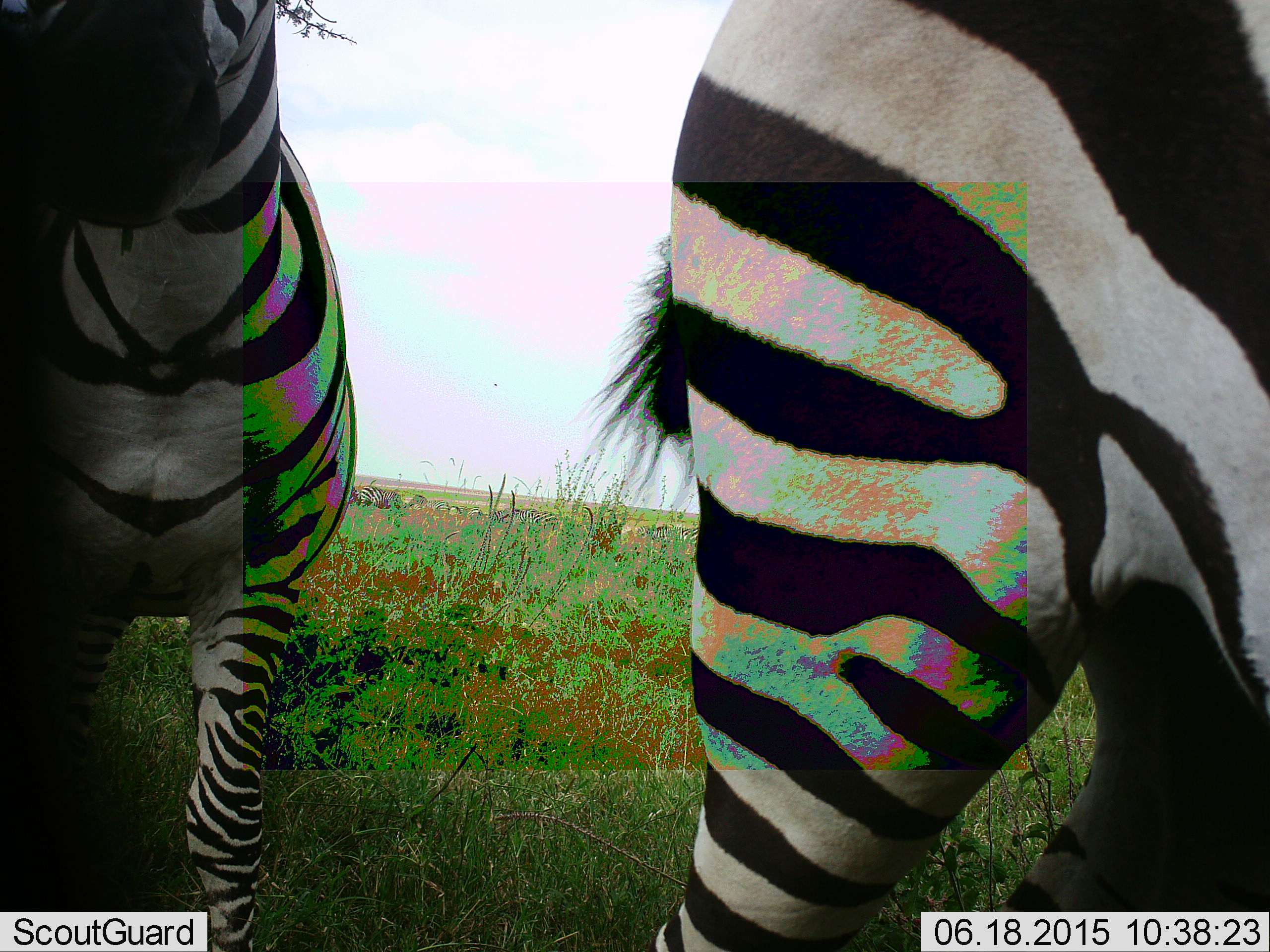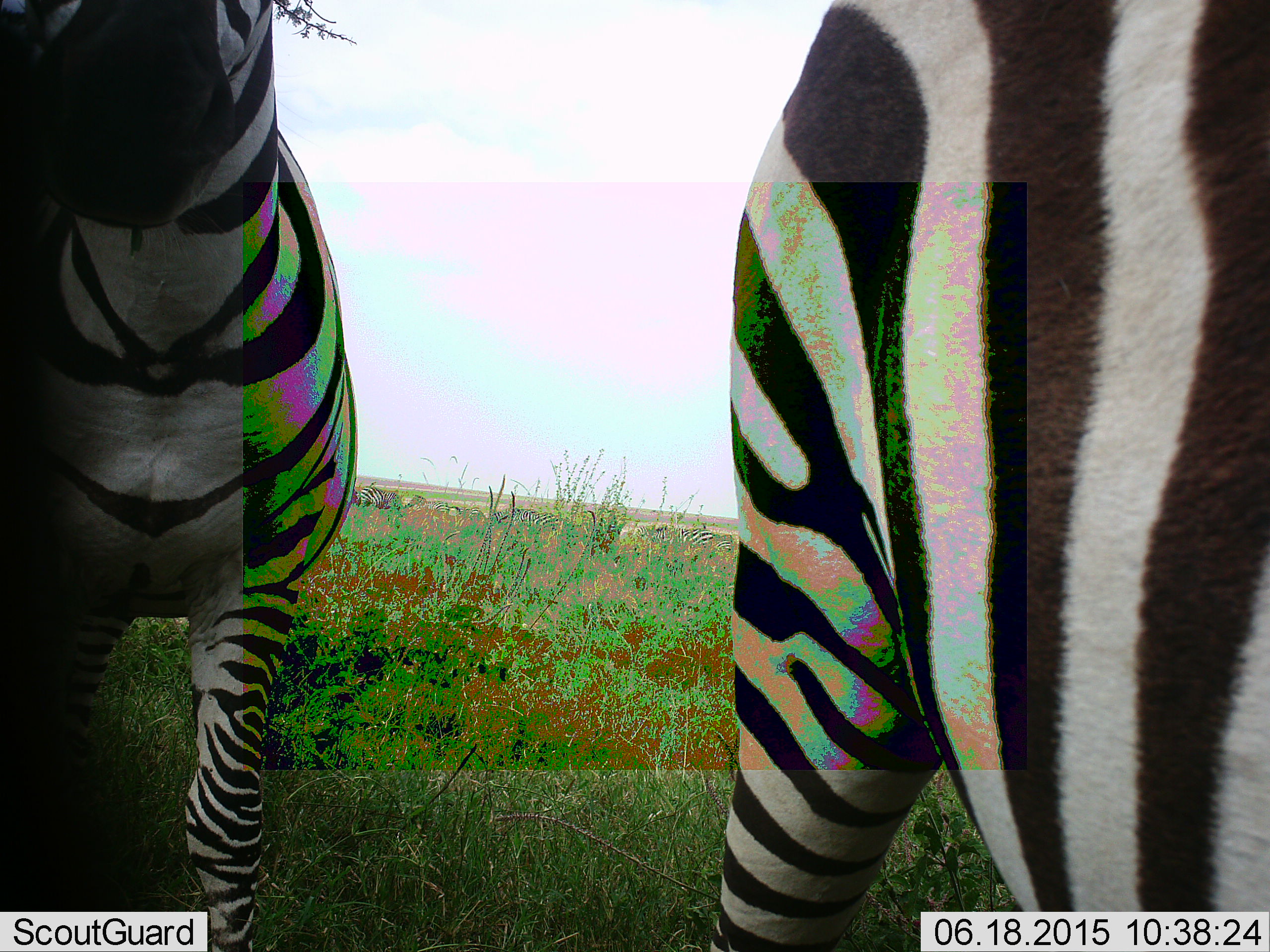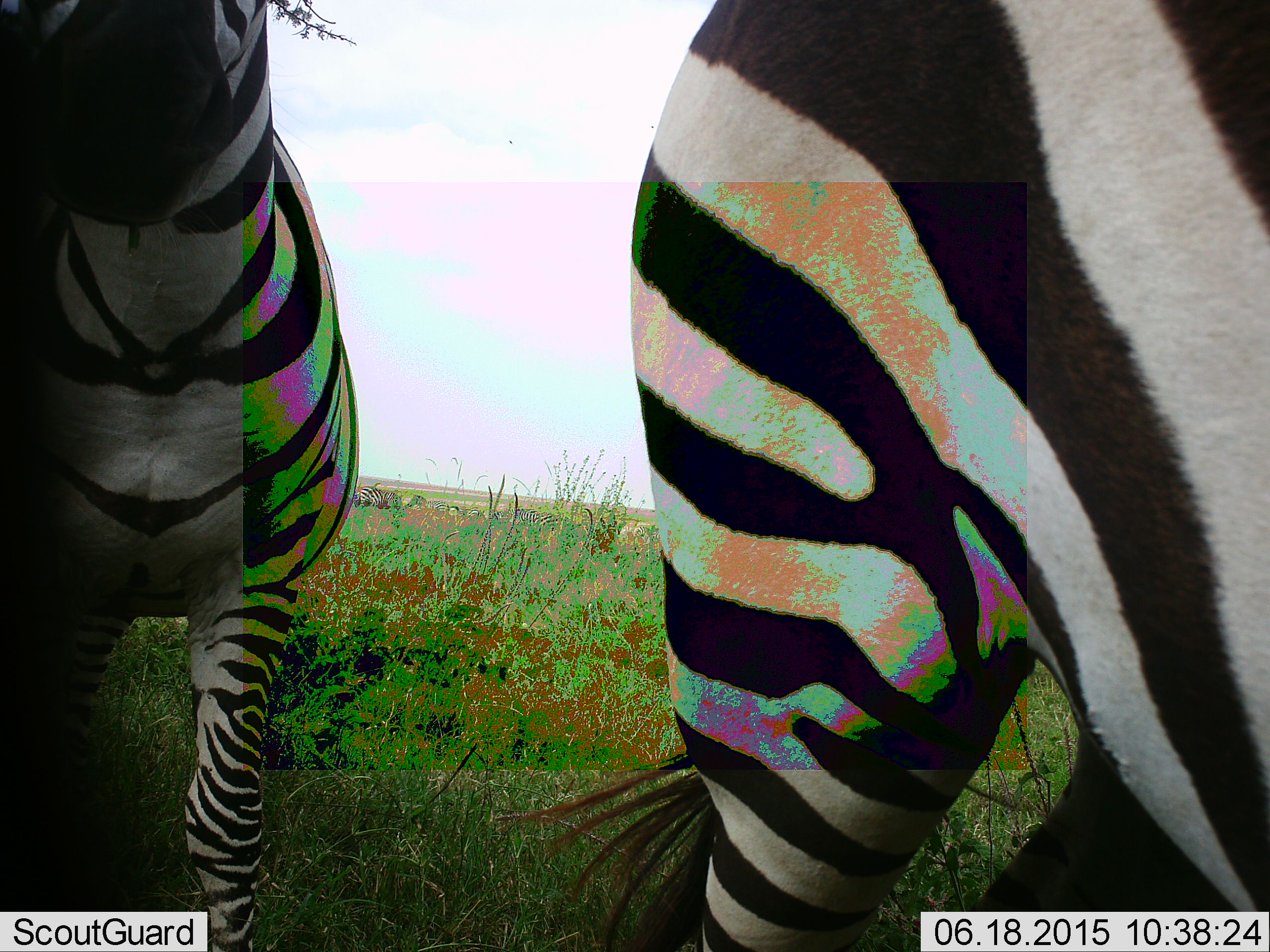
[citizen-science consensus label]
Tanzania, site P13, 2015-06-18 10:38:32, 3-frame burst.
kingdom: Animalia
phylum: Chordata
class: Mammalia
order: Perissodactyla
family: Equidae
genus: Equus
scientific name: Equus quagga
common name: plains zebra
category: zebra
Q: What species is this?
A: Zebra (plains zebra) (Equus quagga).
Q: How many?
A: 2.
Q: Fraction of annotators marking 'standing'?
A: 100%.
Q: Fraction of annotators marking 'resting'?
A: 0%.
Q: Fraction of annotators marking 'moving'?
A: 20%.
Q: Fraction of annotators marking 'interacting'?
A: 0%.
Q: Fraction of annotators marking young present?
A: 0%.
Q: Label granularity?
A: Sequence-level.